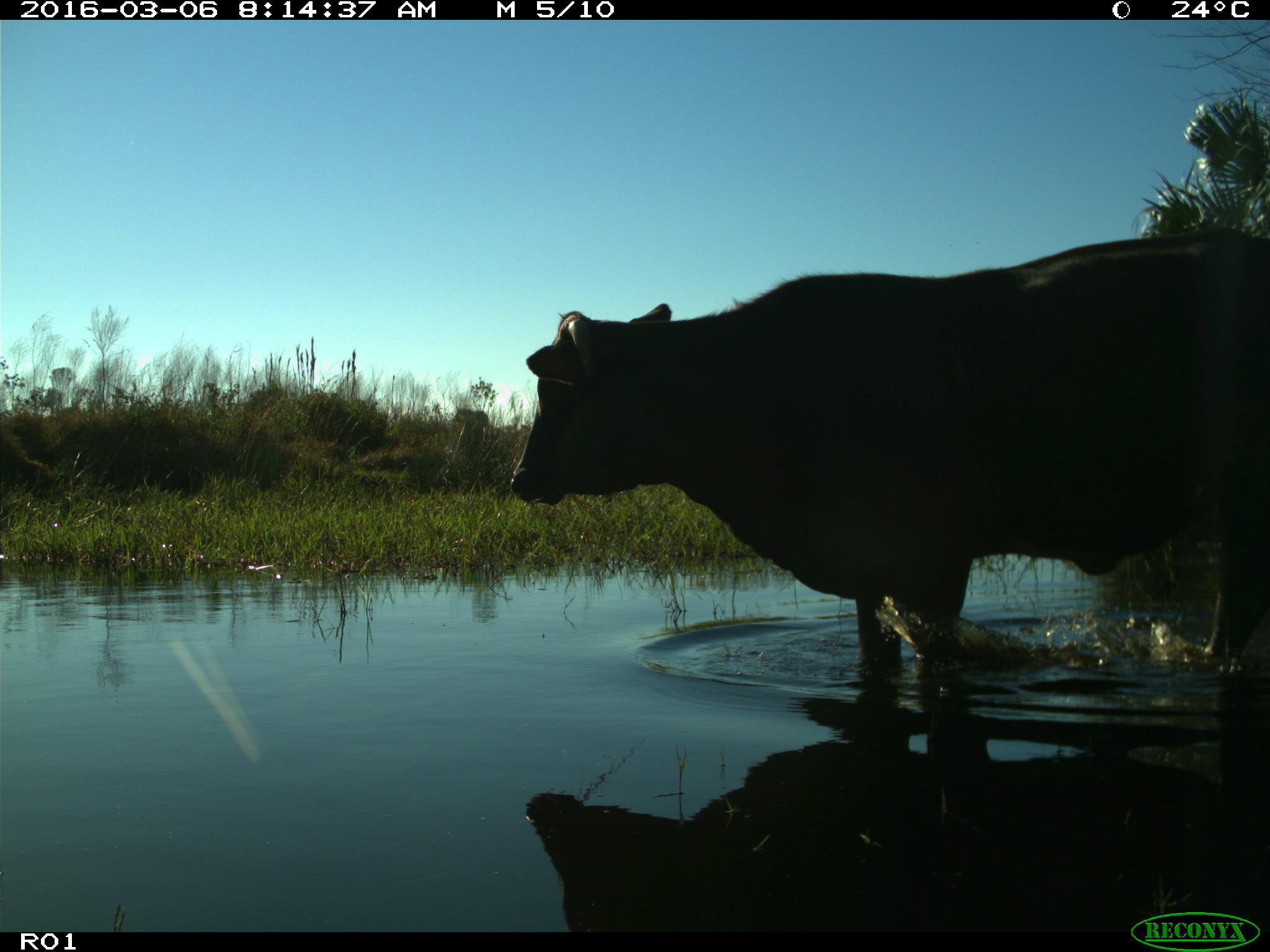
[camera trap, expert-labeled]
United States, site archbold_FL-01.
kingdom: Animalia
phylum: Chordata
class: Mammalia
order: Artiodactyla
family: Bovidae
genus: Bos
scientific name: Bos taurus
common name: domestic cow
Bos taurus (domestic cow).